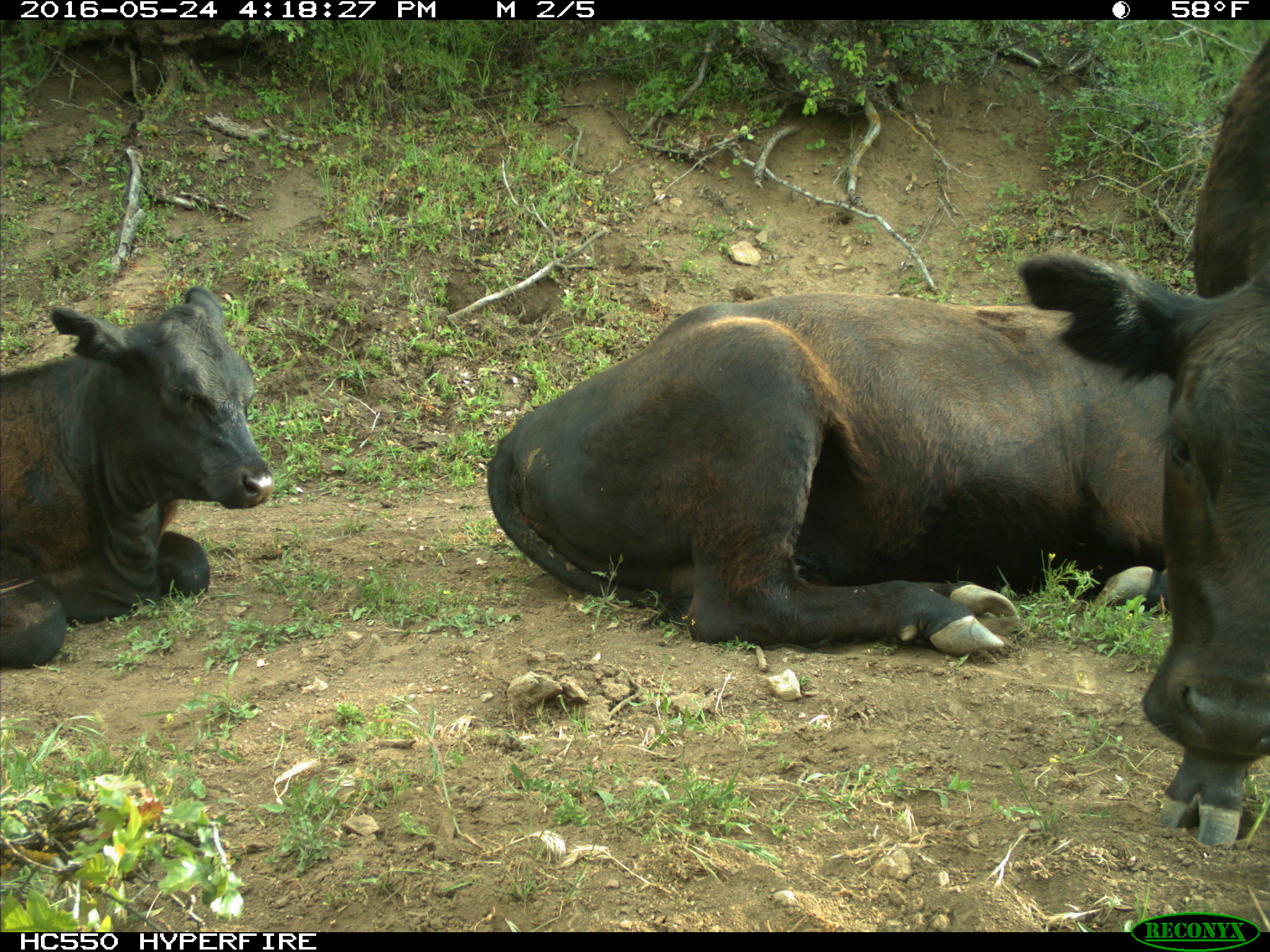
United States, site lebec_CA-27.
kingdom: Animalia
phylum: Chordata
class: Mammalia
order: Artiodactyla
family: Bovidae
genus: Bos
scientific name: Bos taurus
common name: domestic cow